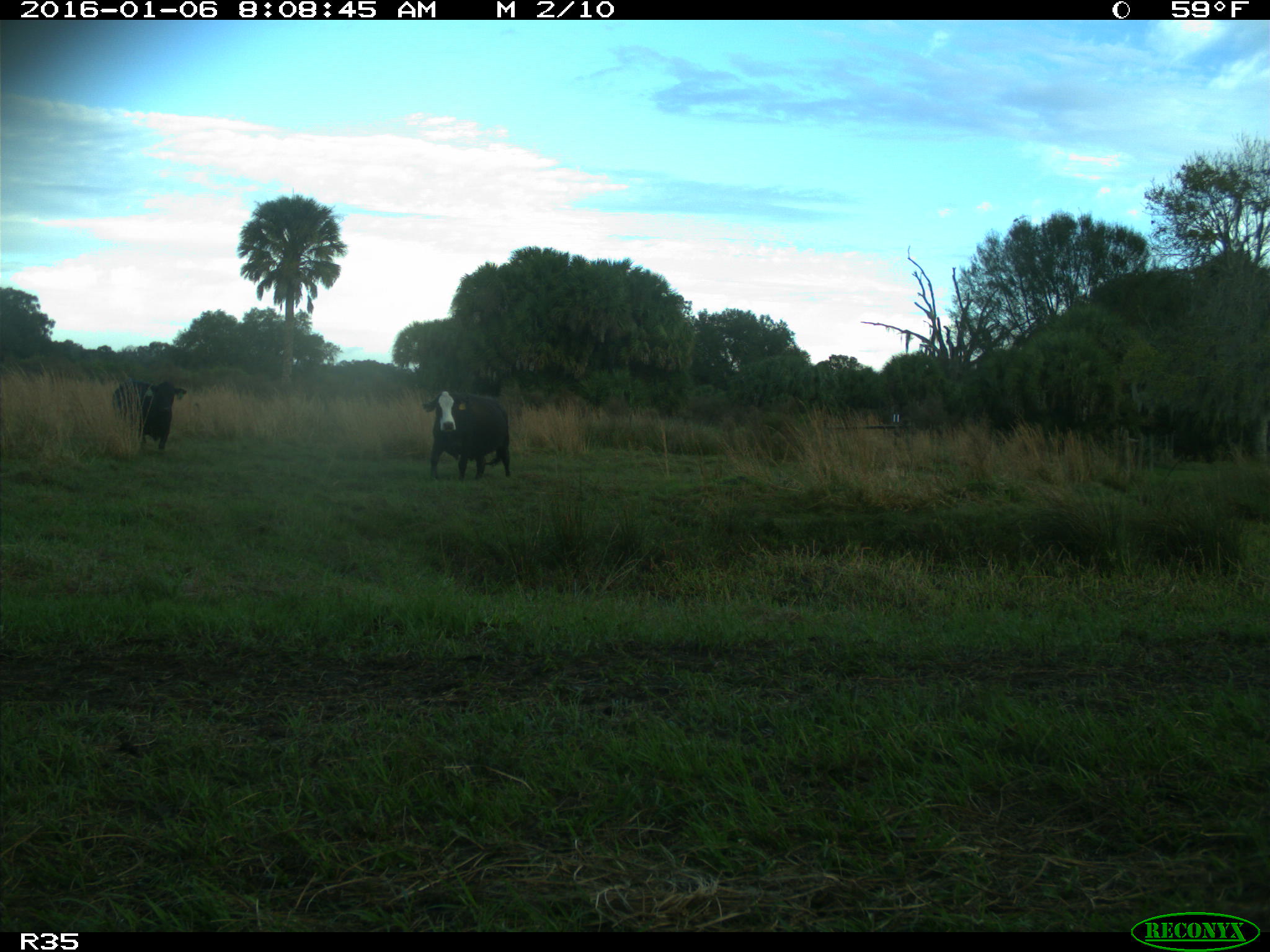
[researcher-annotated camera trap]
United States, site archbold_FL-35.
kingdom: Animalia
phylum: Chordata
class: Mammalia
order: Artiodactyla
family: Bovidae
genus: Bos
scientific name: Bos taurus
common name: domestic cow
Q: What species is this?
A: Bos taurus (domestic cow).